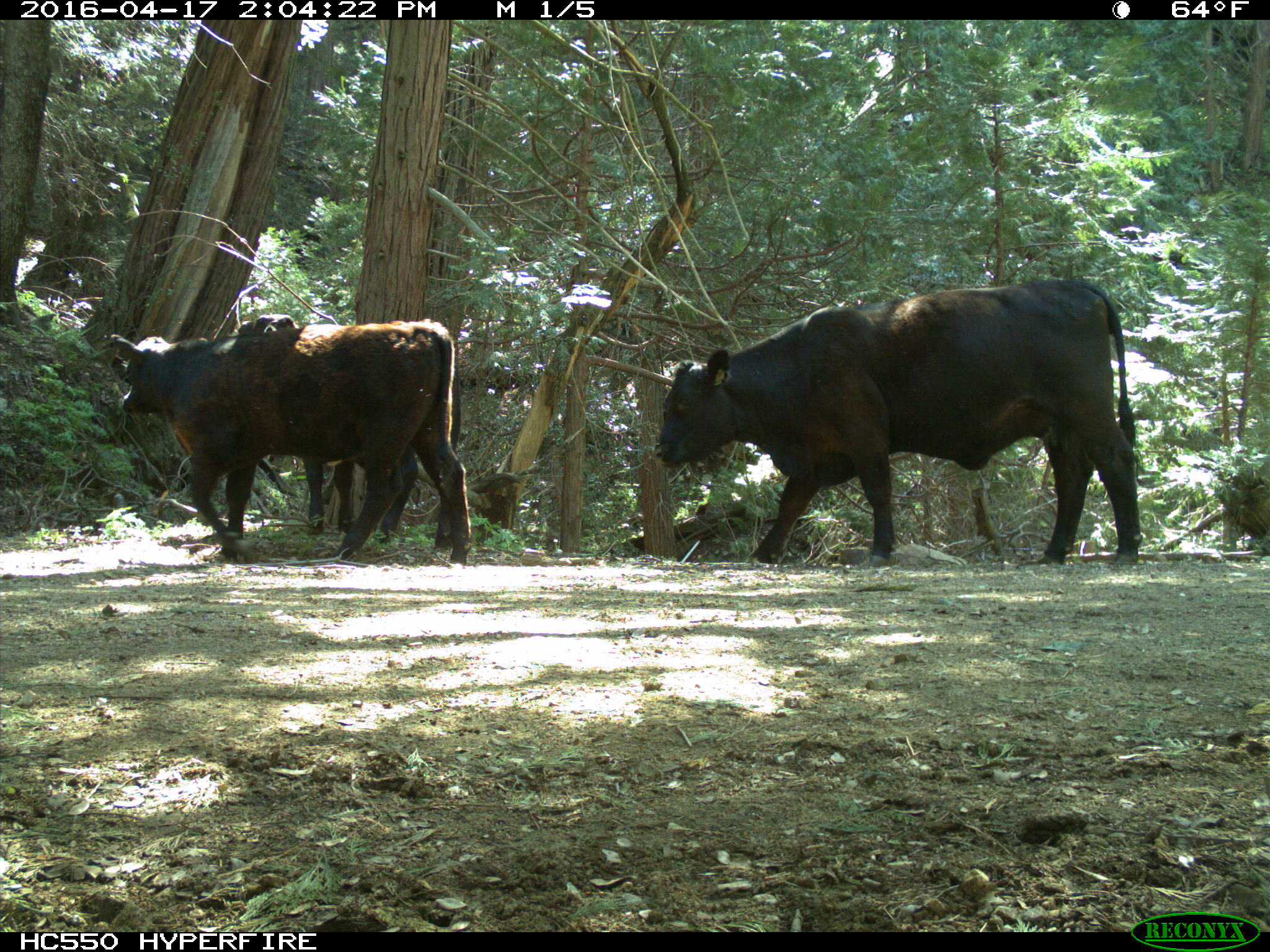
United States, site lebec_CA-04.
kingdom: Animalia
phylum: Chordata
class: Mammalia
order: Artiodactyla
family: Bovidae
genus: Bos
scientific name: Bos taurus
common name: domestic cow